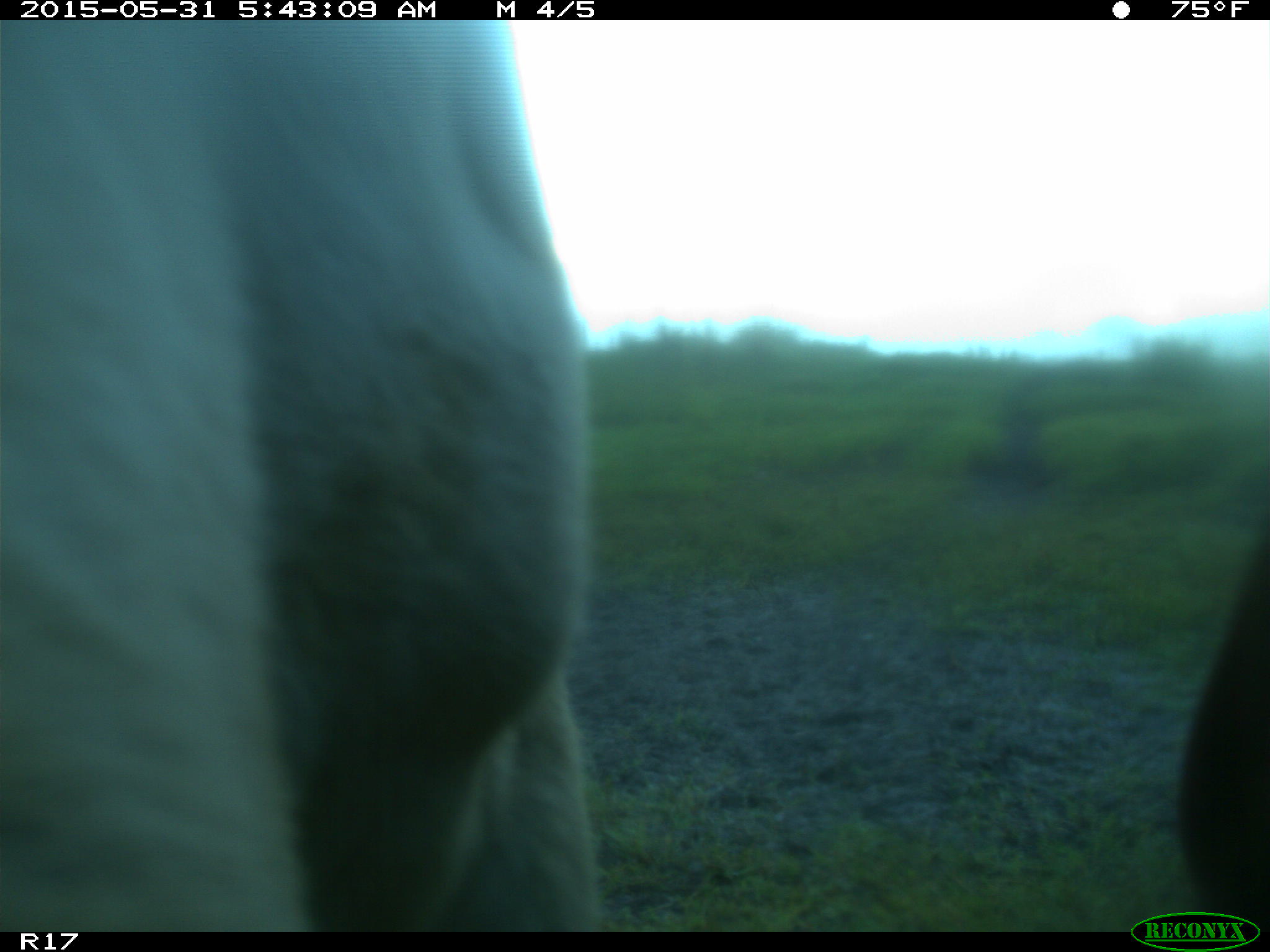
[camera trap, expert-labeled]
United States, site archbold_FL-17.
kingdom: Animalia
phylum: Chordata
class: Mammalia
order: Artiodactyla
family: Bovidae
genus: Bos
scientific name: Bos taurus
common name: domestic cow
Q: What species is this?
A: Bos taurus (domestic cow).